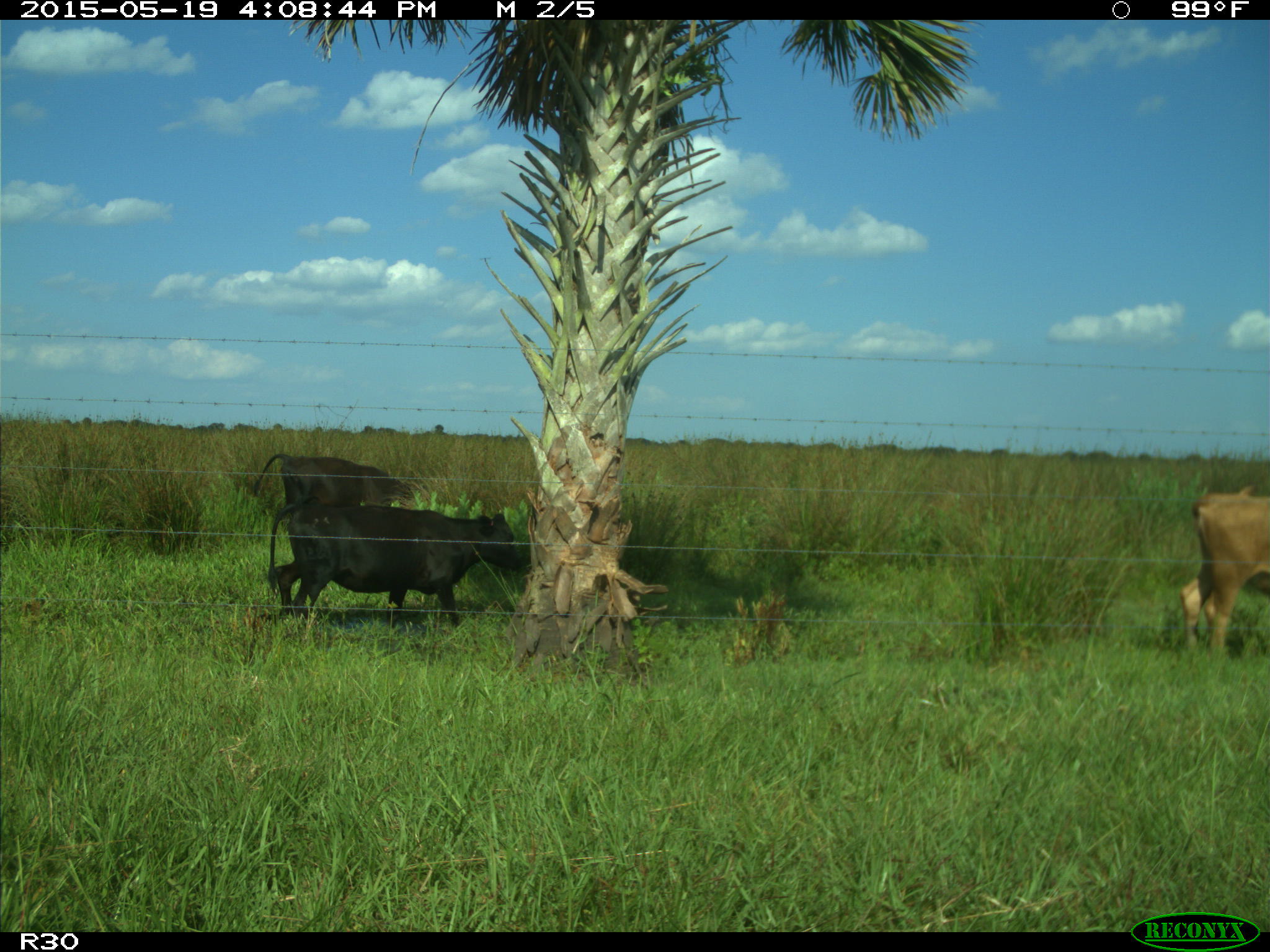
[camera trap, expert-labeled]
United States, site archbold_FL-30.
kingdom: Animalia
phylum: Chordata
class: Mammalia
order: Artiodactyla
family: Bovidae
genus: Bos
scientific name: Bos taurus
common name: domestic cow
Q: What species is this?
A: Bos taurus (domestic cow).